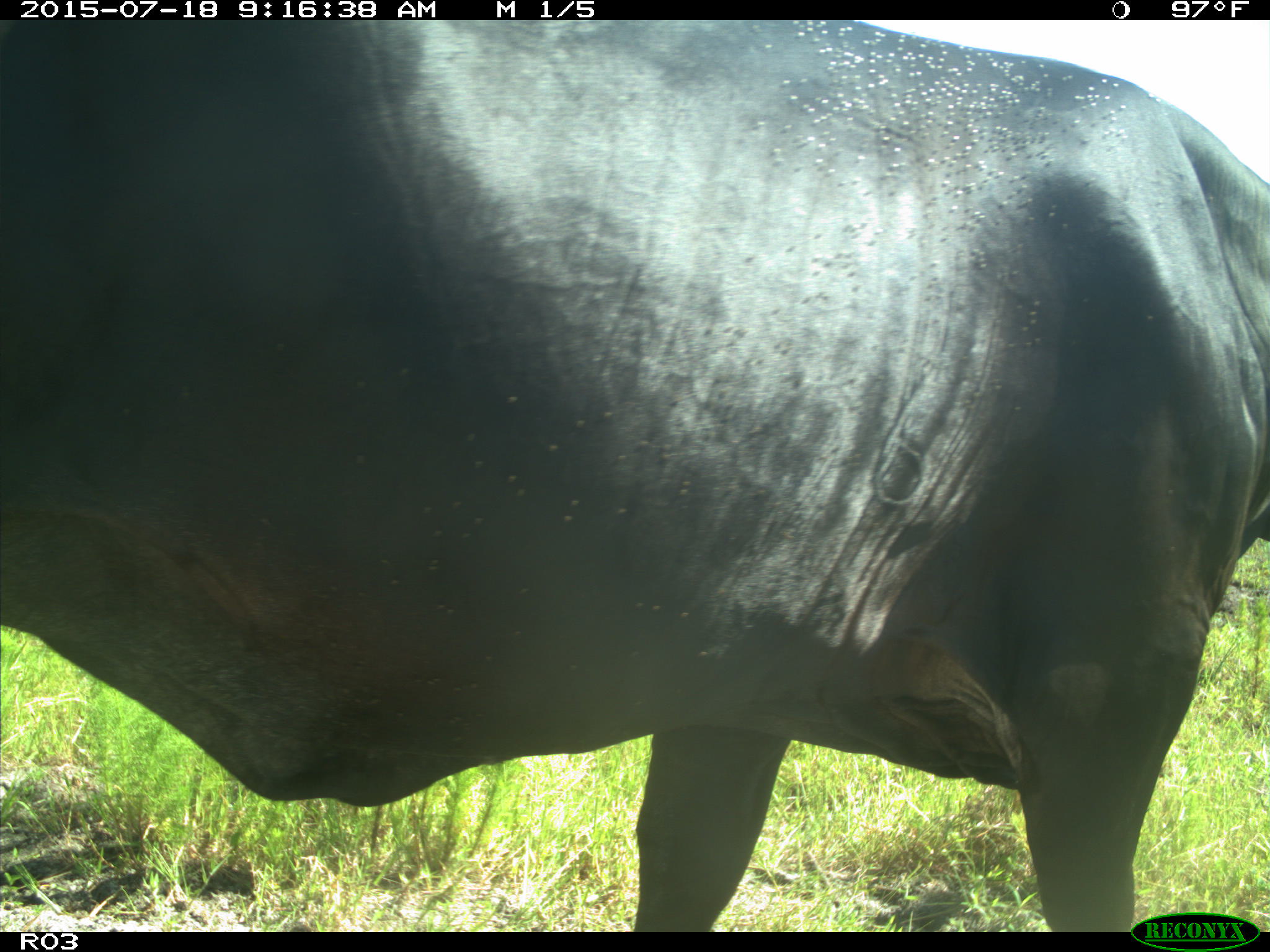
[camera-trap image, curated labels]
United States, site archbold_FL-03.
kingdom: Animalia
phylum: Chordata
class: Mammalia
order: Artiodactyla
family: Bovidae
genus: Bos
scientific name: Bos taurus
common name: domestic cow